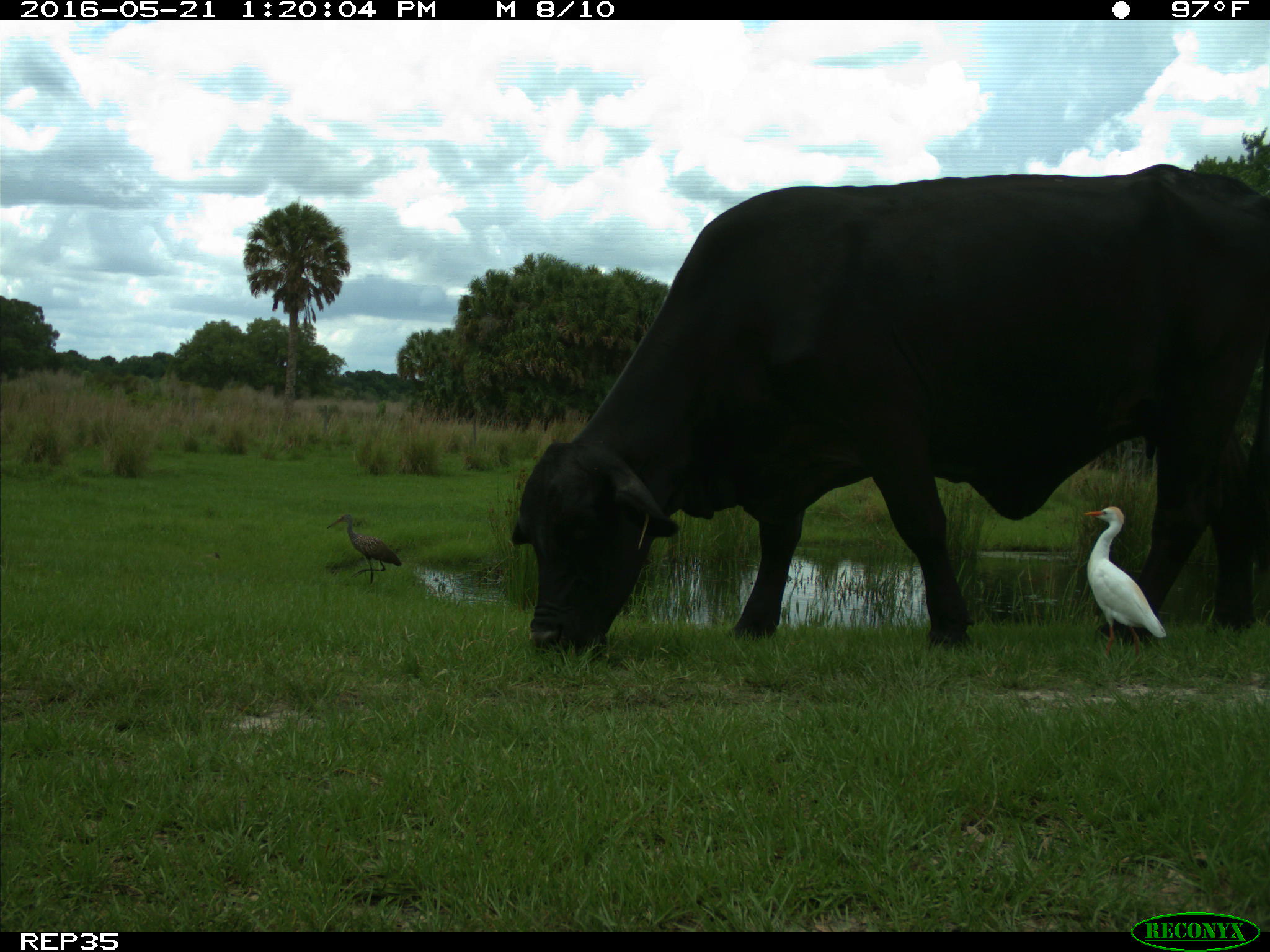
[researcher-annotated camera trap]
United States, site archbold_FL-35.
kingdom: Animalia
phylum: Chordata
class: Mammalia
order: Artiodactyla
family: Bovidae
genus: Bos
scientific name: Bos taurus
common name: domestic cow